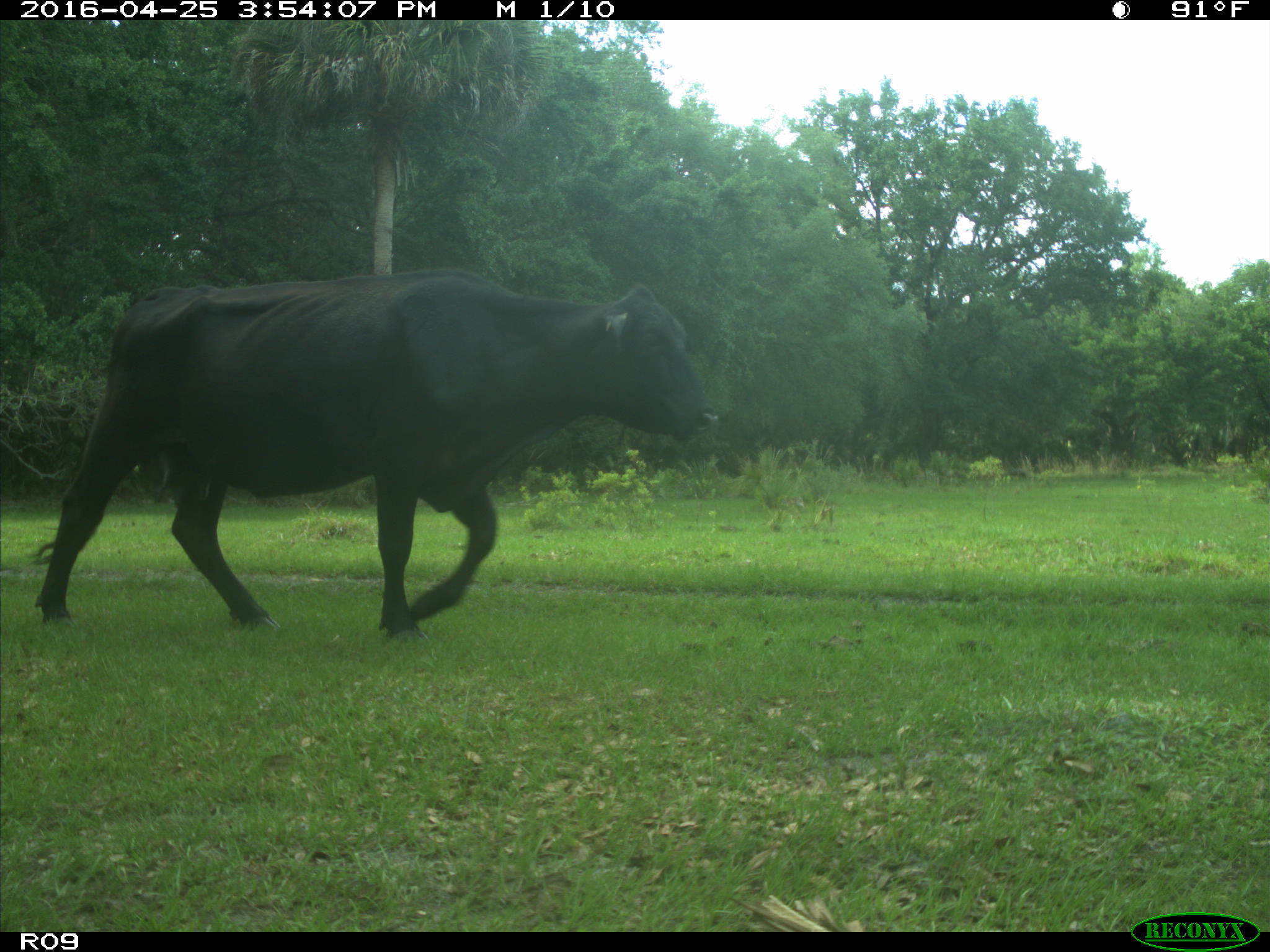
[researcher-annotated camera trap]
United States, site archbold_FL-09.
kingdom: Animalia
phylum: Chordata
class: Mammalia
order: Artiodactyla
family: Bovidae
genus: Bos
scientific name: Bos taurus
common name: domestic cow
Bos taurus (domestic cow).